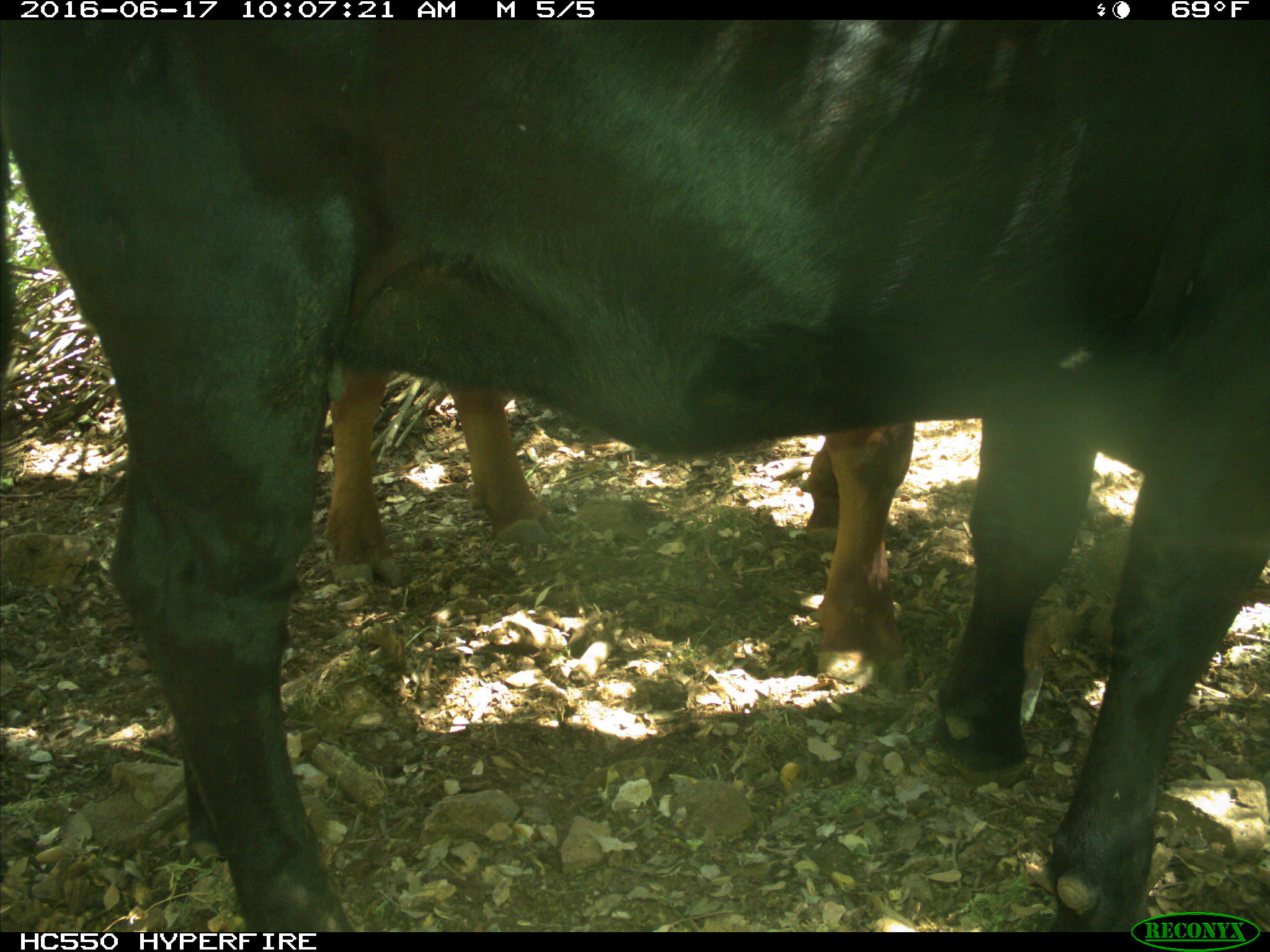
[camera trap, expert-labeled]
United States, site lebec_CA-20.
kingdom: Animalia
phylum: Chordata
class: Mammalia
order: Artiodactyla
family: Bovidae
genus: Bos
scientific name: Bos taurus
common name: domestic cow